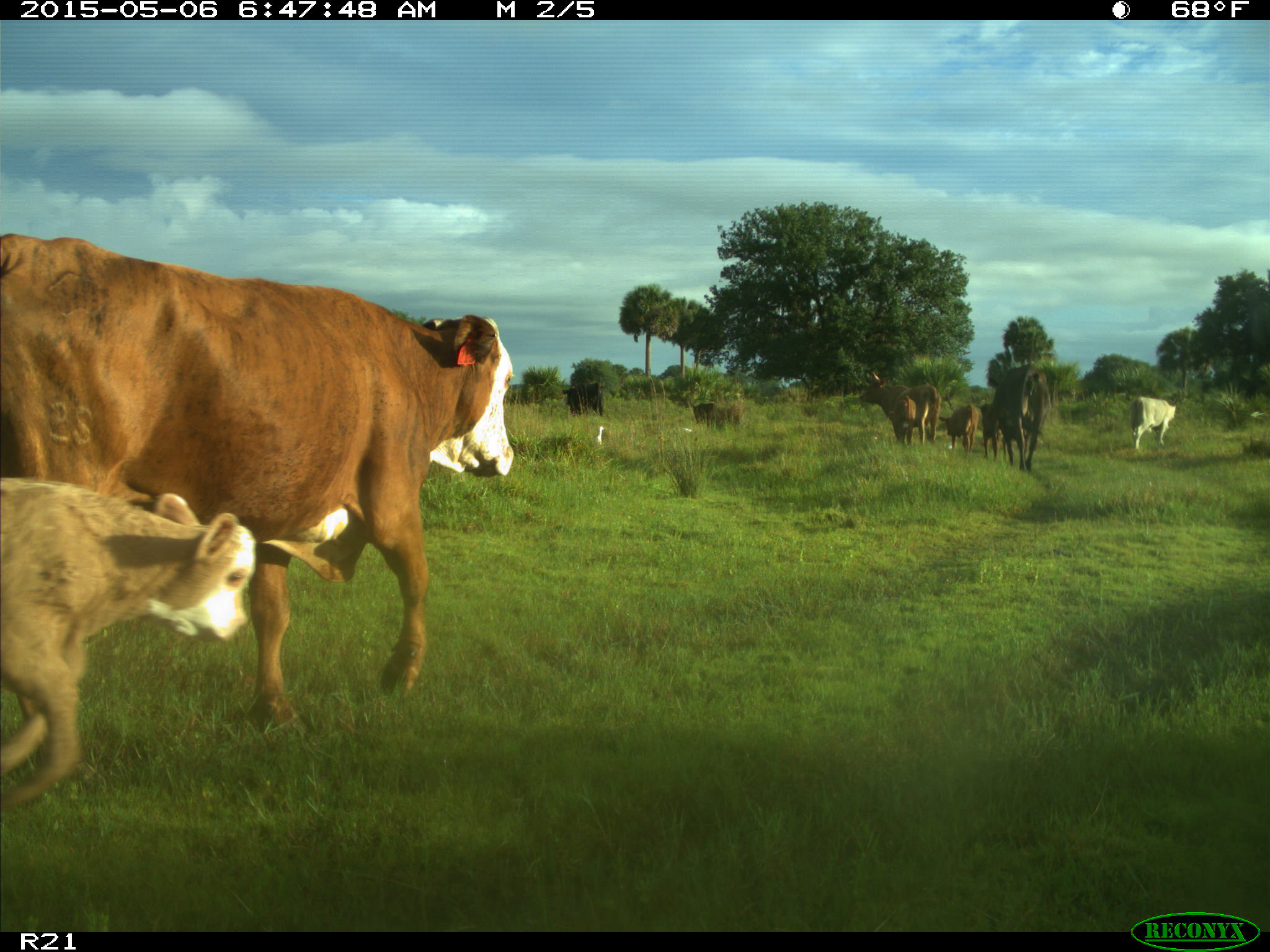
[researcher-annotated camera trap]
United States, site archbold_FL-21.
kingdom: Animalia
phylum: Chordata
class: Mammalia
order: Artiodactyla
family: Bovidae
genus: Bos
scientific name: Bos taurus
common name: domestic cow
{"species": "Bos taurus (domestic cow)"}